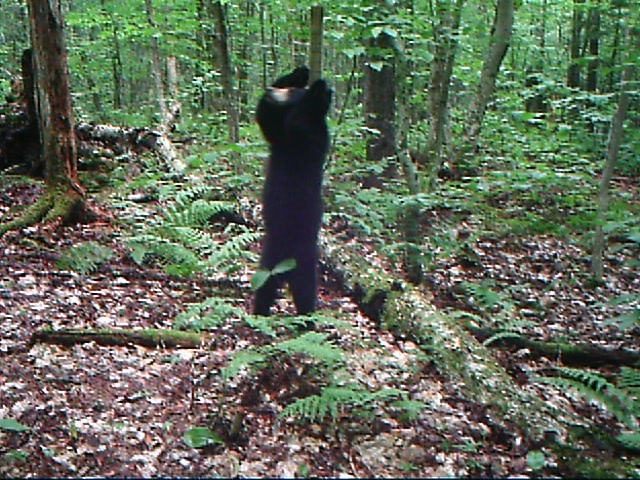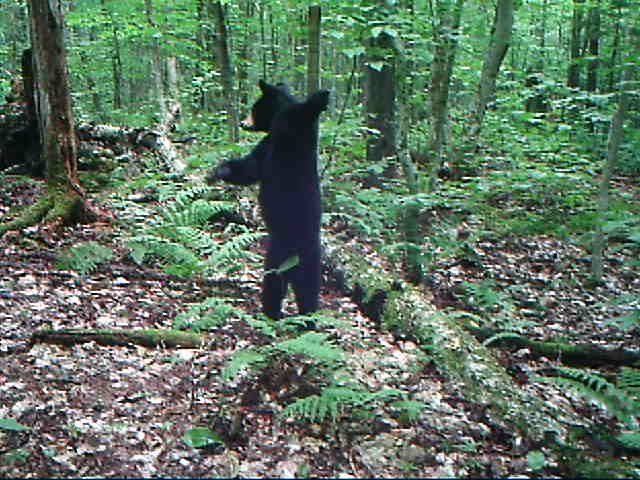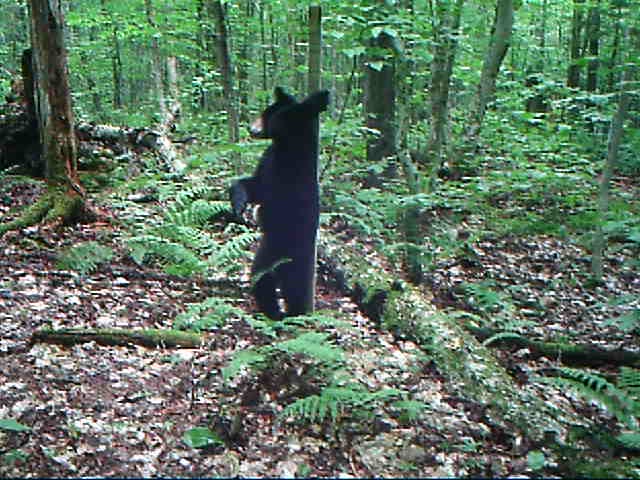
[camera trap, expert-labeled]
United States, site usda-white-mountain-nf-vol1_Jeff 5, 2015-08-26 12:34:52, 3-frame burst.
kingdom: Animalia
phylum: Chordata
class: Mammalia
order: Carnivora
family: Ursidae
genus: Ursus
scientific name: Ursus americanus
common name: black bear